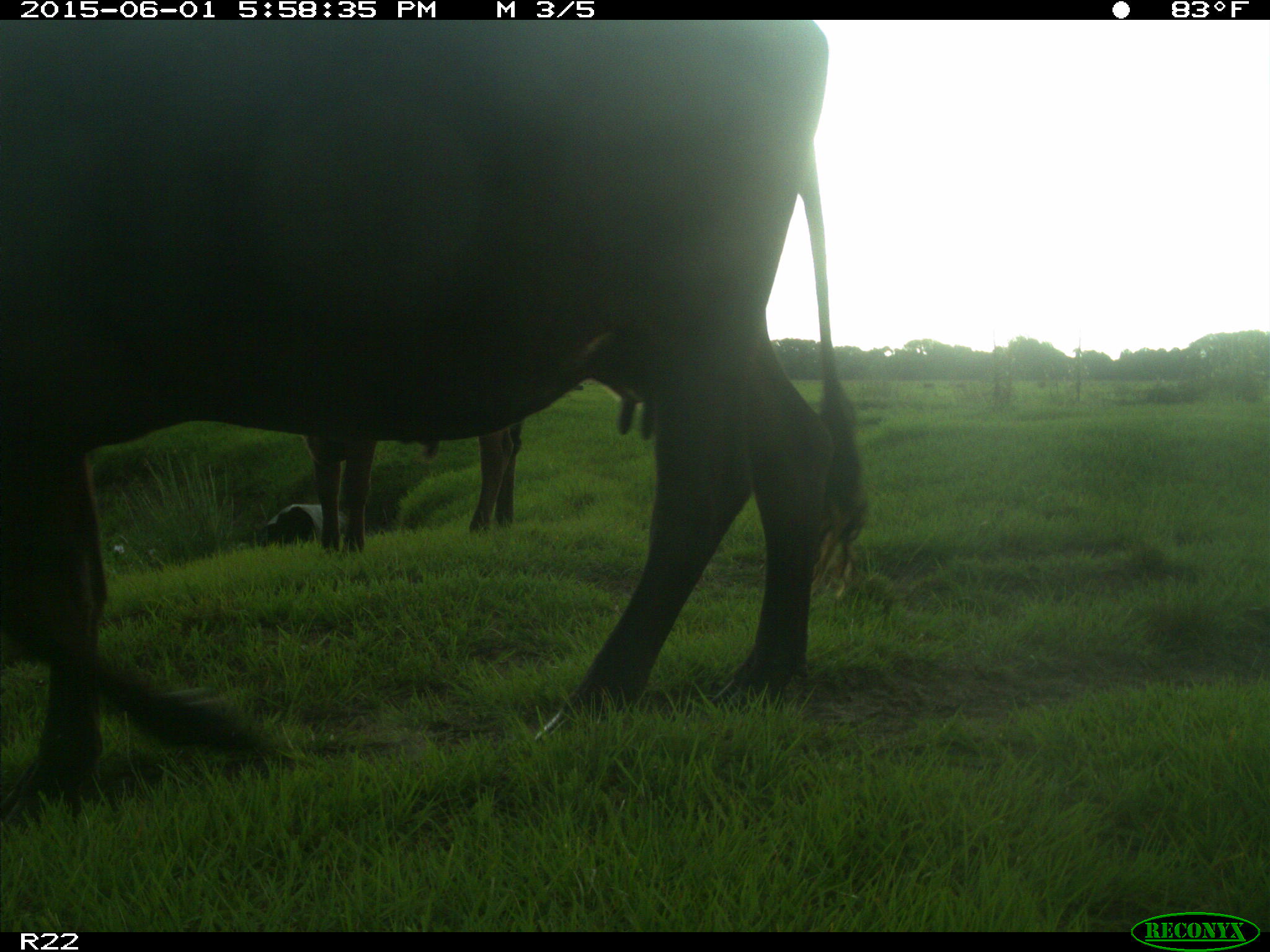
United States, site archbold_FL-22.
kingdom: Animalia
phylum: Chordata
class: Mammalia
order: Artiodactyla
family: Bovidae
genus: Bos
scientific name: Bos taurus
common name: domestic cow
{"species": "Bos taurus (domestic cow)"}